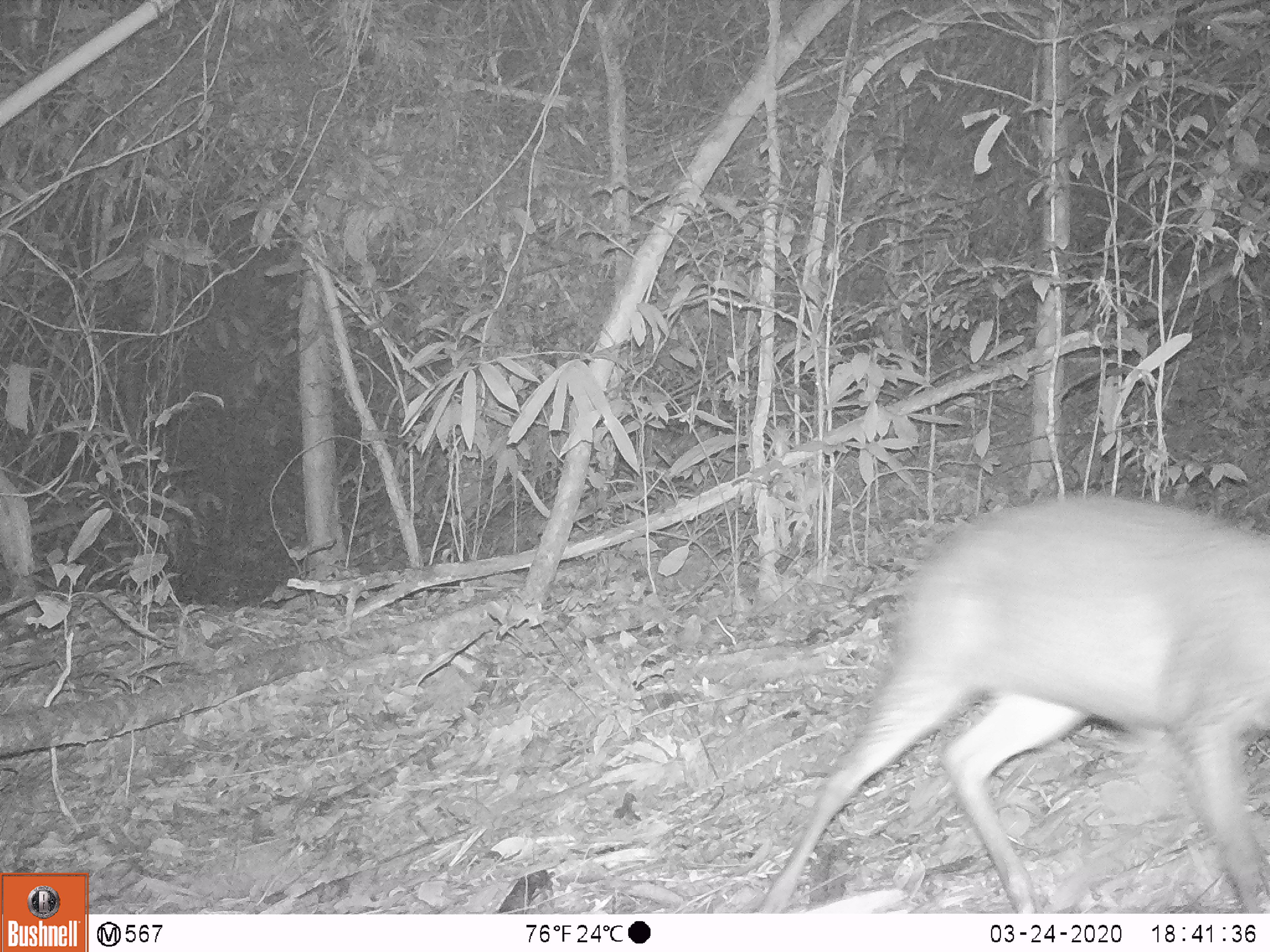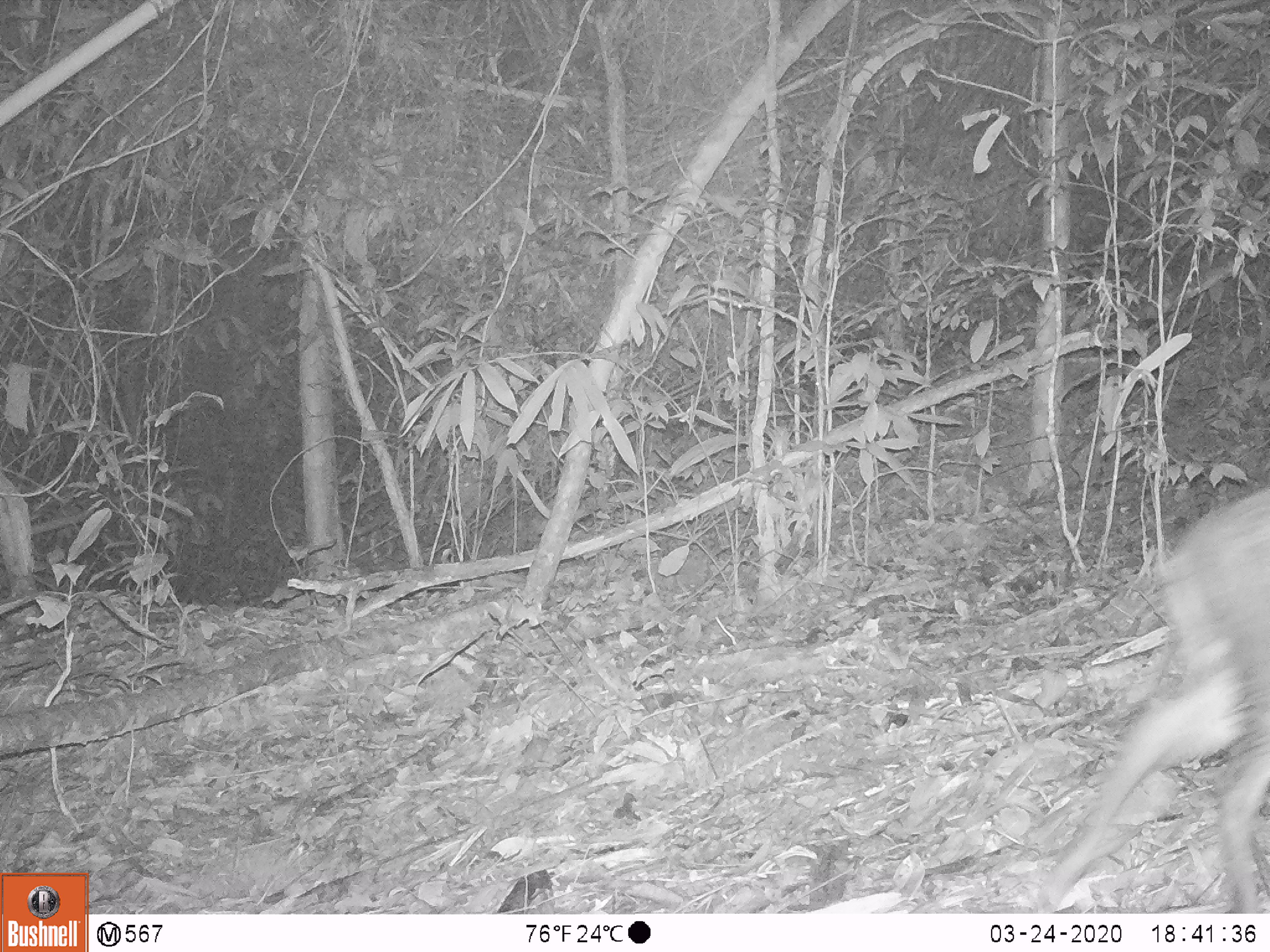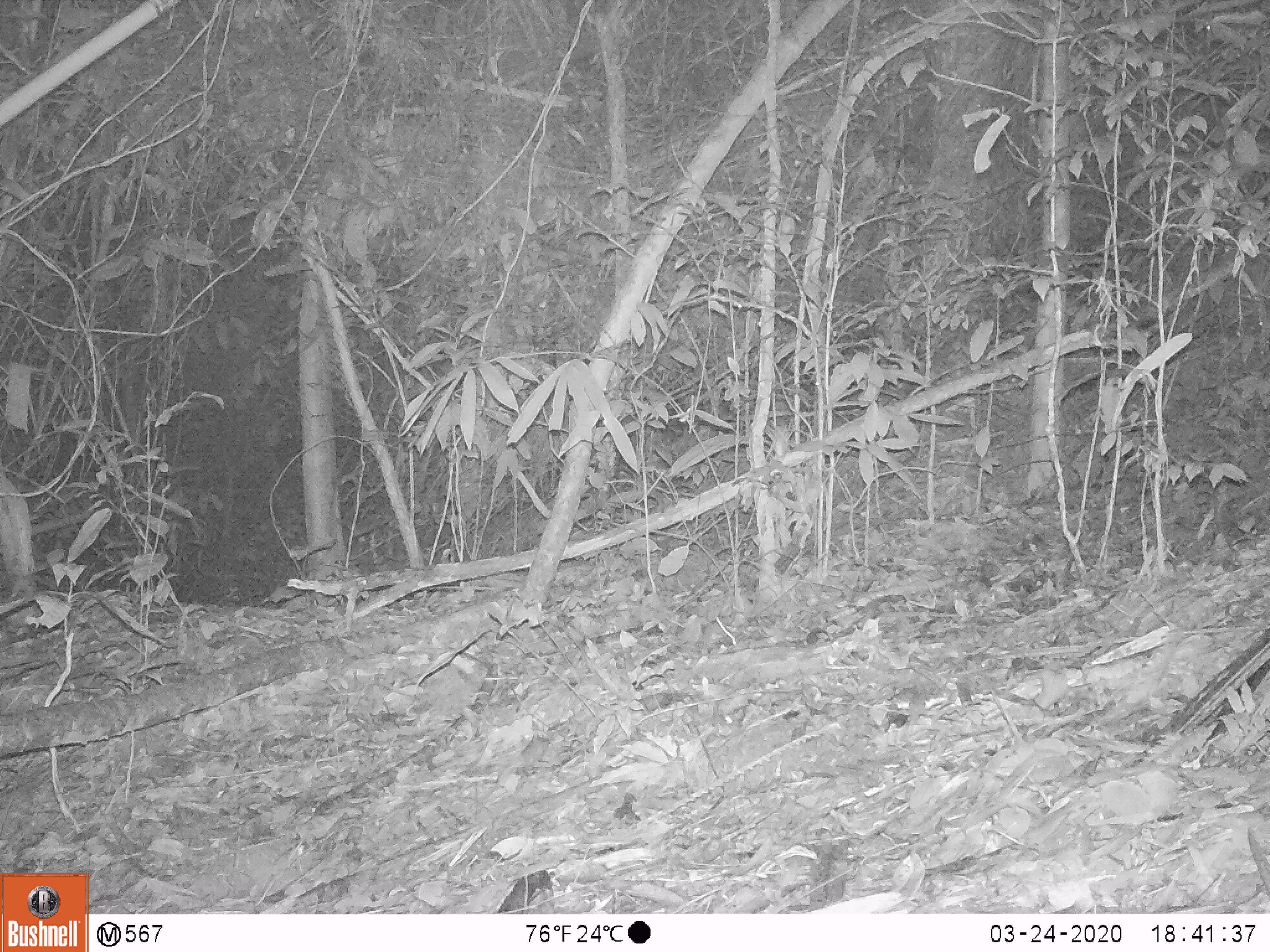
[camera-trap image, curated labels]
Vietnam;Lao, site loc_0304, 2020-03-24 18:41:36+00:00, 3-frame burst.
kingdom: Animalia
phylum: Chordata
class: Mammalia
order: Artiodactyla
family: Cervidae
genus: Muntiacus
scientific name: Muntiacus rooseveltorum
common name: roosevelt's muntjac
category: roosevelts muntjac group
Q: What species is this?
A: Roosevelts muntjac group (roosevelt's muntjac) (Muntiacus rooseveltorum).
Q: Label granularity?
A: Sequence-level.